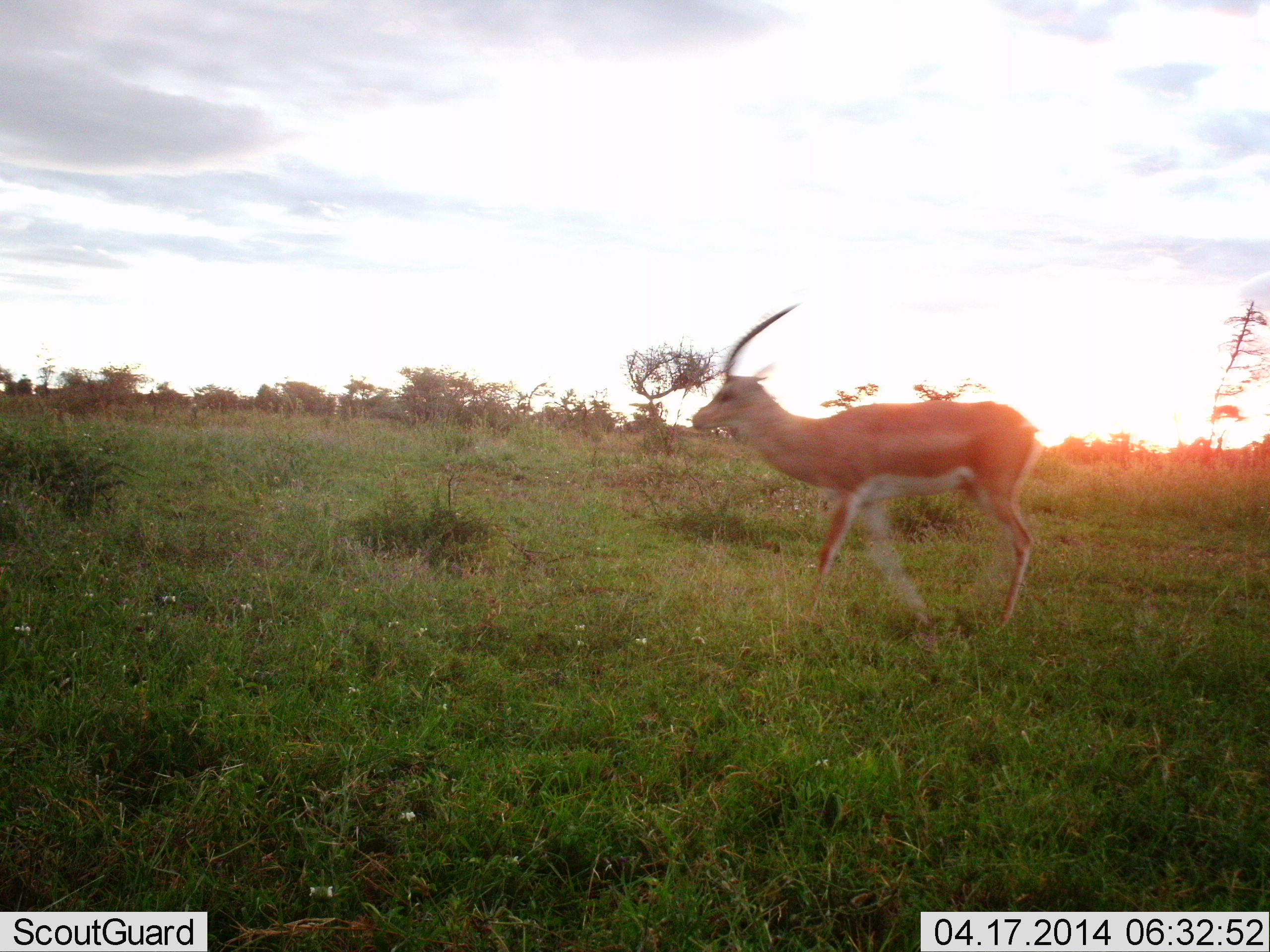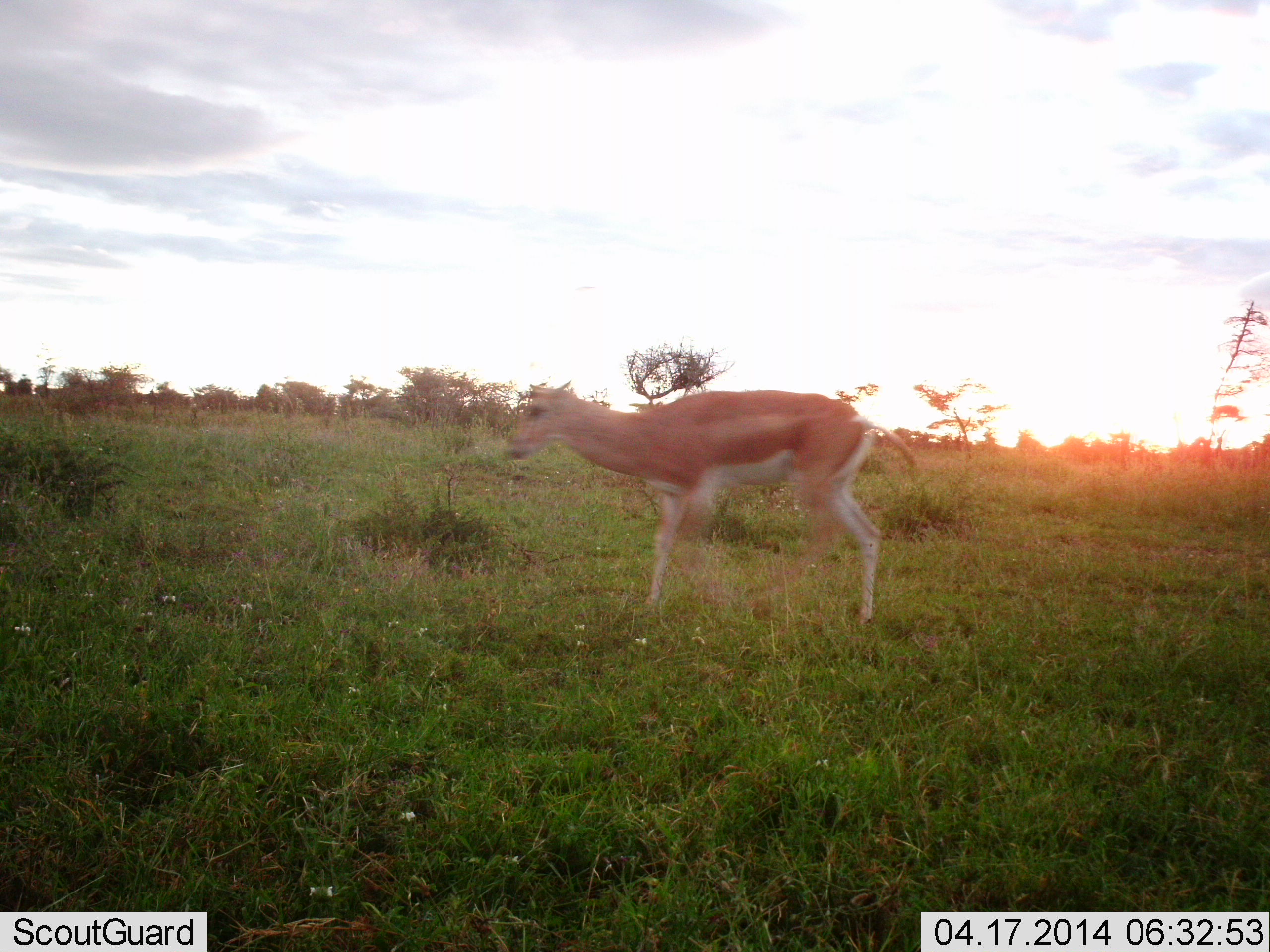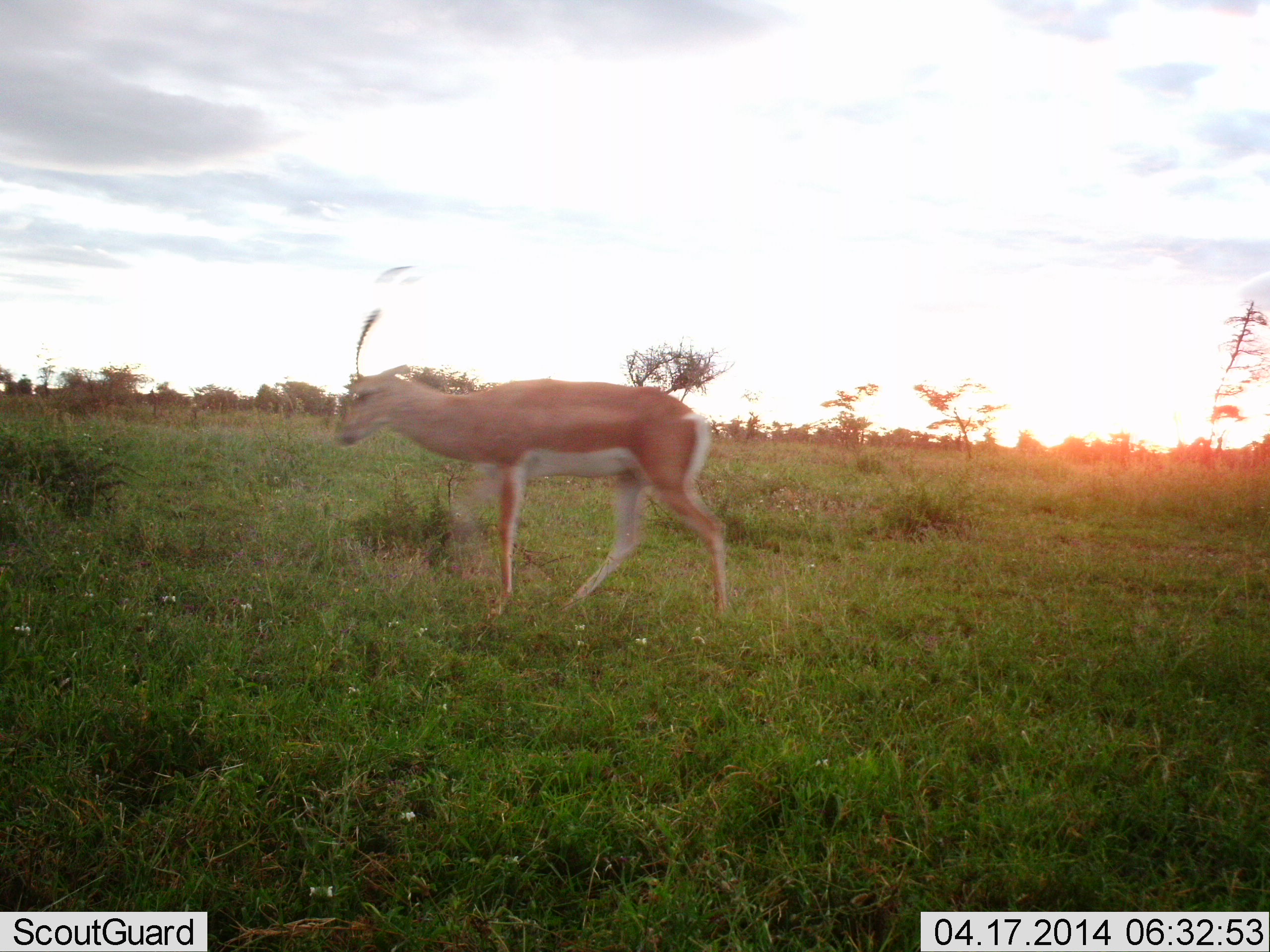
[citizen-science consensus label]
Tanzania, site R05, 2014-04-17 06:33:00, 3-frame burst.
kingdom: Animalia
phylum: Chordata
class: Mammalia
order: Artiodactyla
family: Bovidae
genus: Nanger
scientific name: Nanger granti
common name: grant's gazelle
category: gazellegrants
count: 1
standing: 20%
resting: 0%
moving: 90%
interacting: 0%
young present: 0%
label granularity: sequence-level